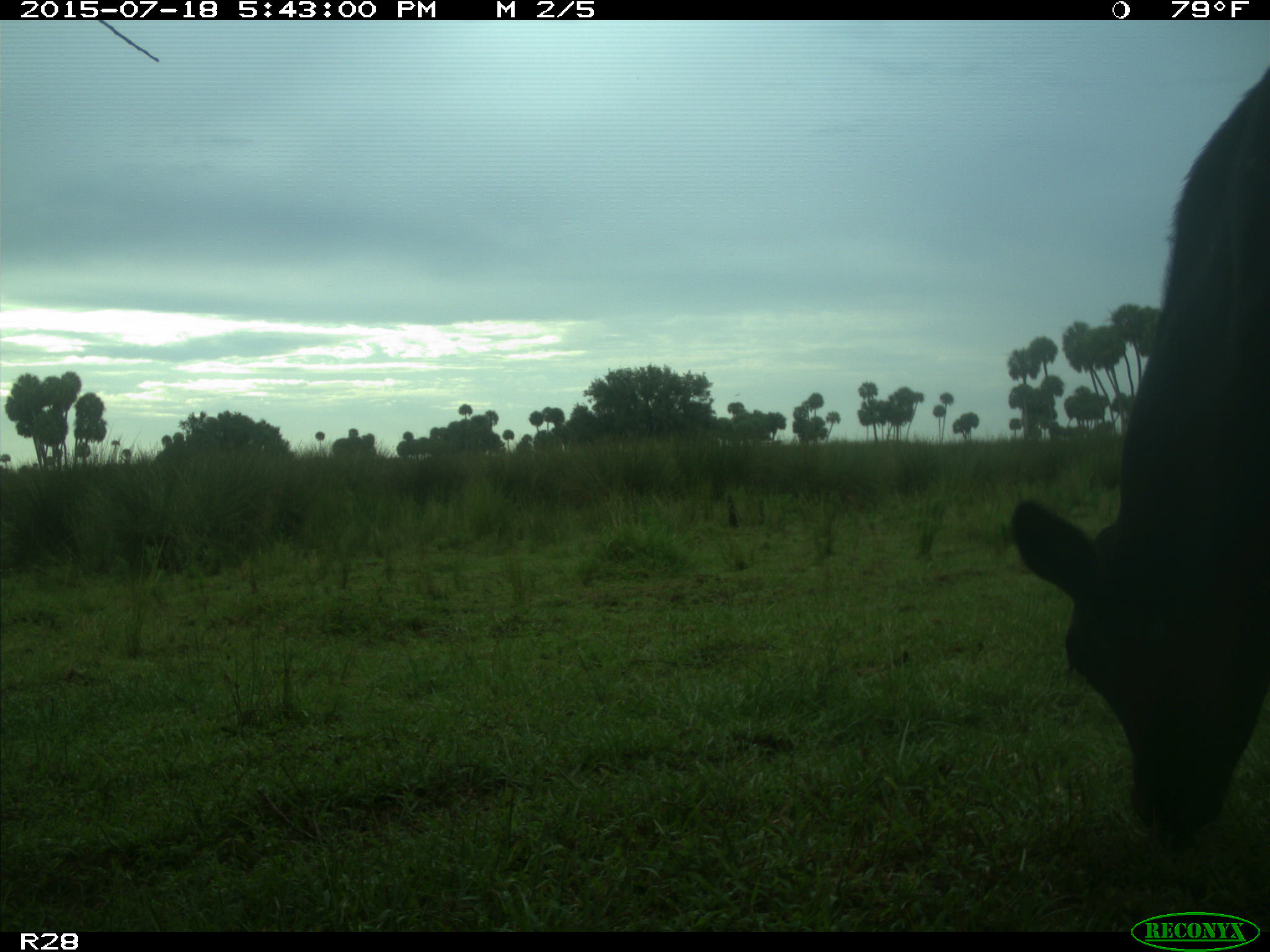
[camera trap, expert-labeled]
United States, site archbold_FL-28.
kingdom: Animalia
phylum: Chordata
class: Mammalia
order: Artiodactyla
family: Bovidae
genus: Bos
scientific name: Bos taurus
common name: domestic cow